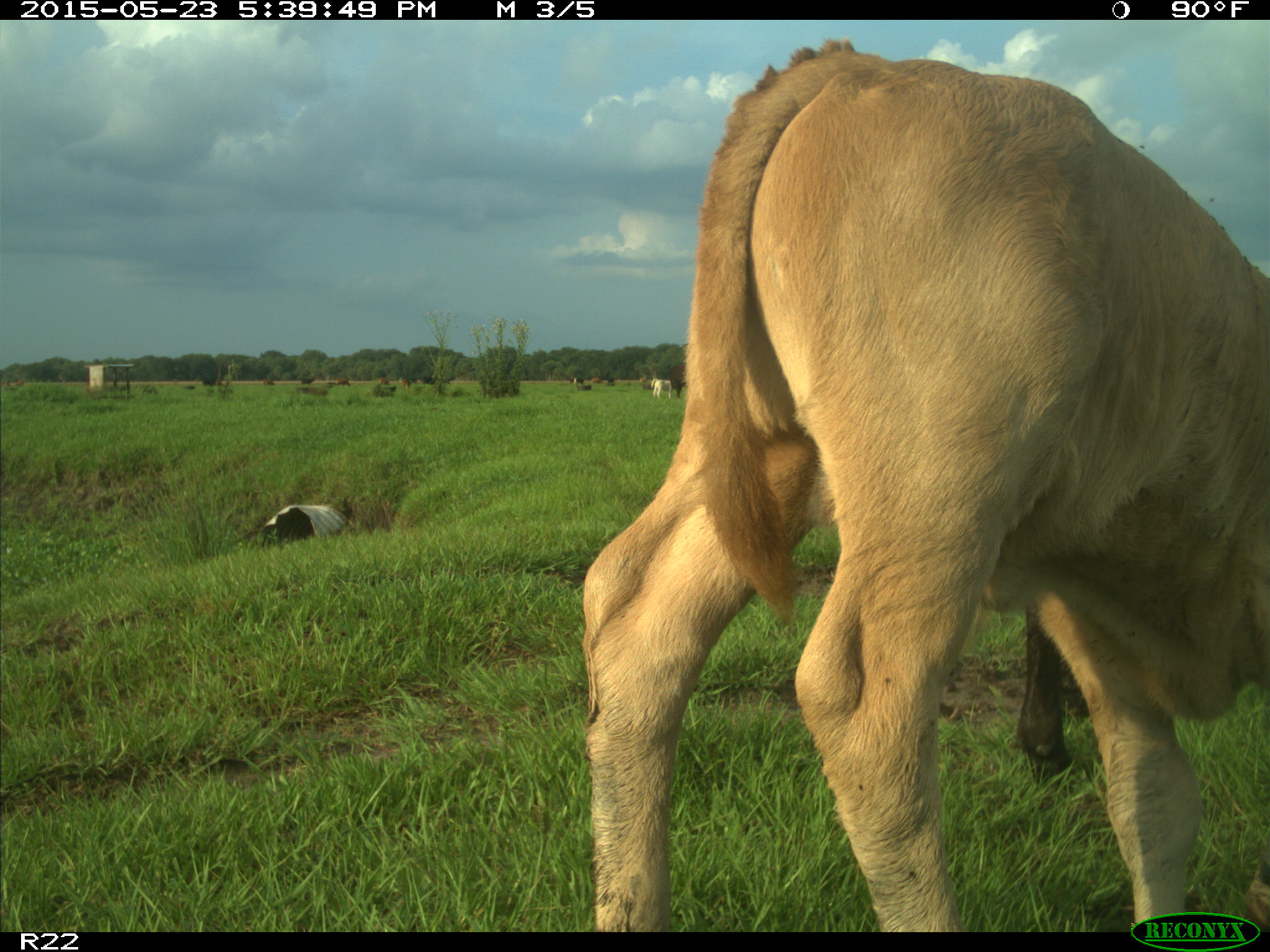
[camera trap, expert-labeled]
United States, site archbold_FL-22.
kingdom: Animalia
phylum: Chordata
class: Mammalia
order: Artiodactyla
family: Bovidae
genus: Bos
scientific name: Bos taurus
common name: domestic cow